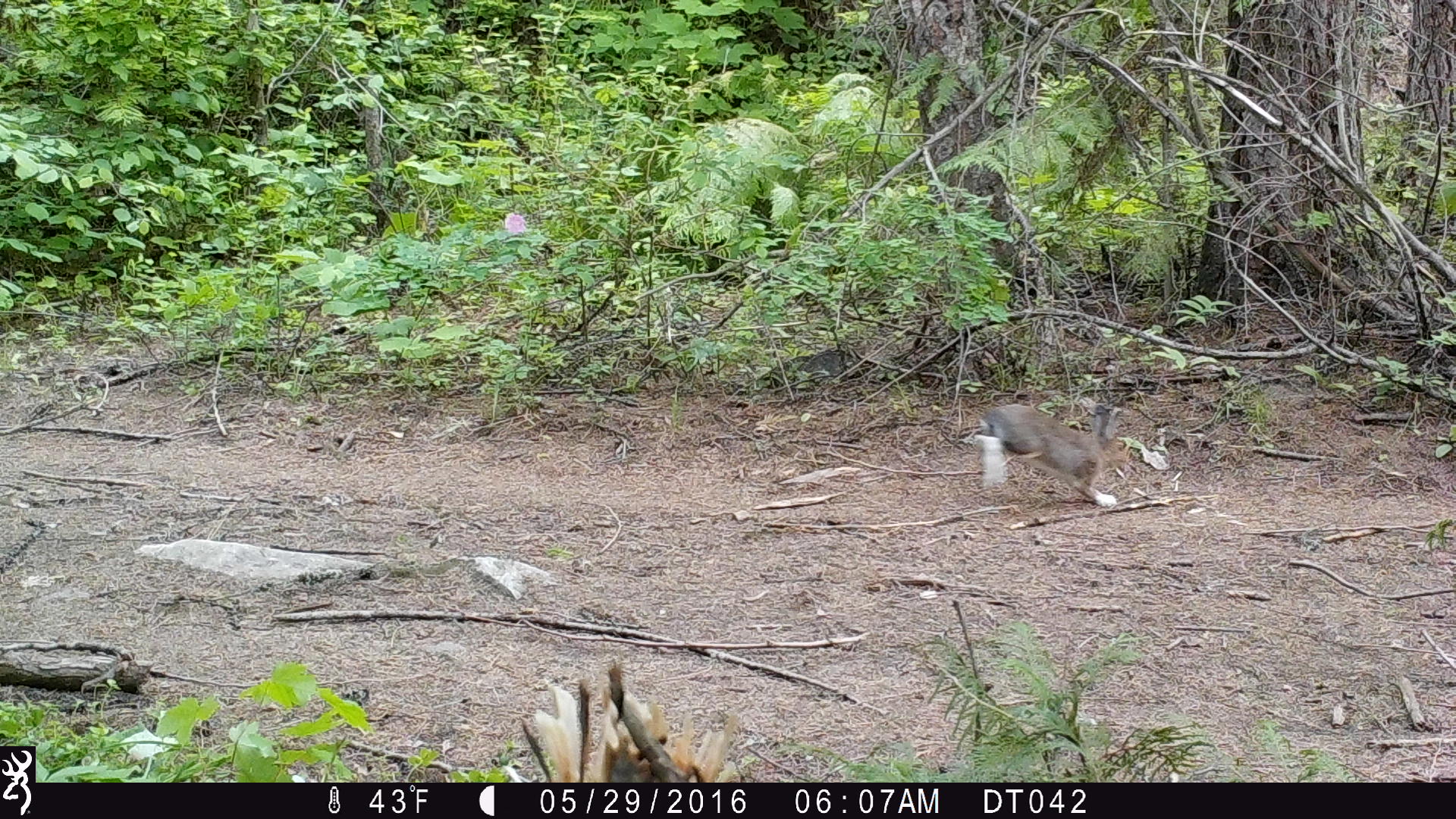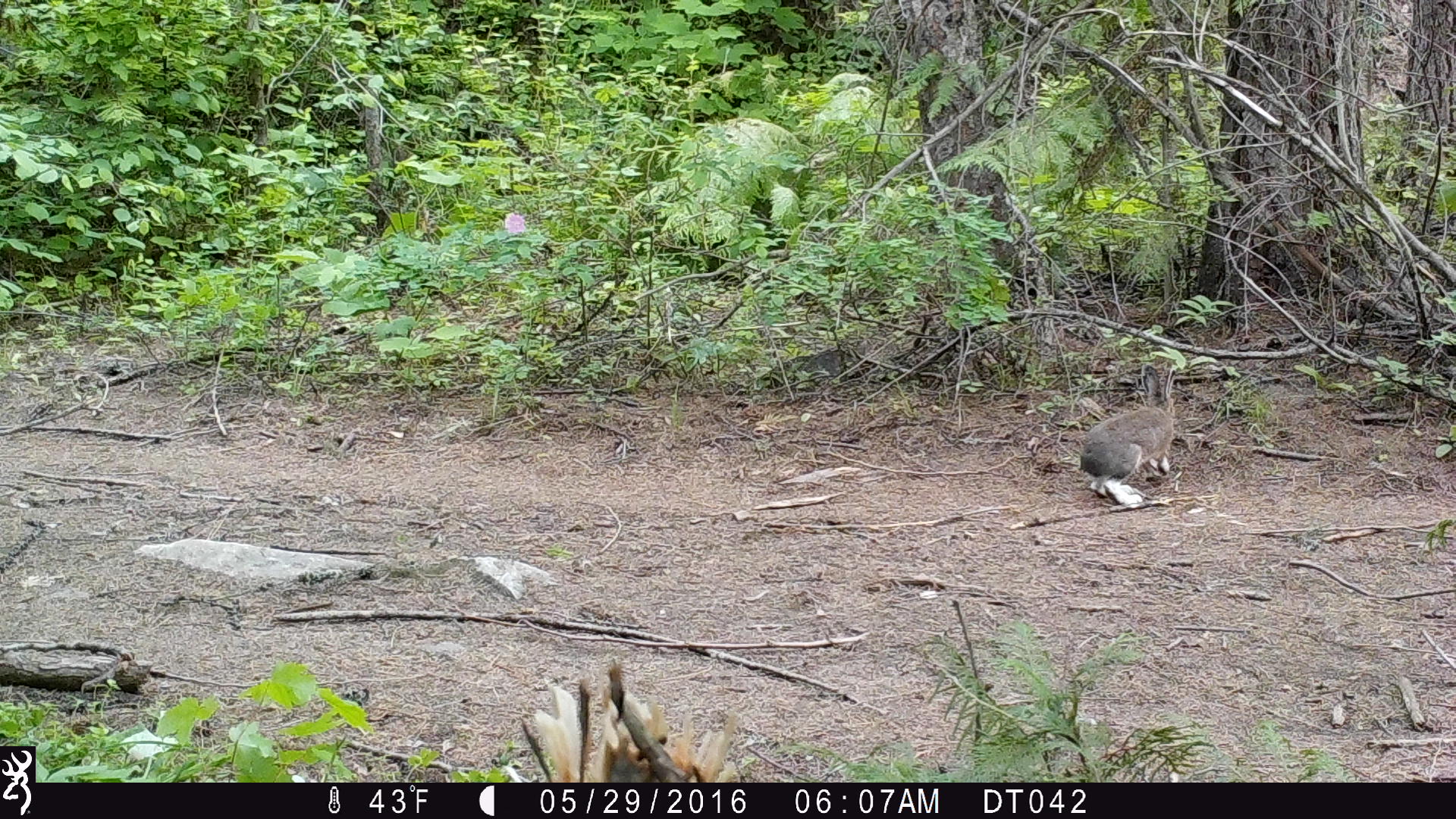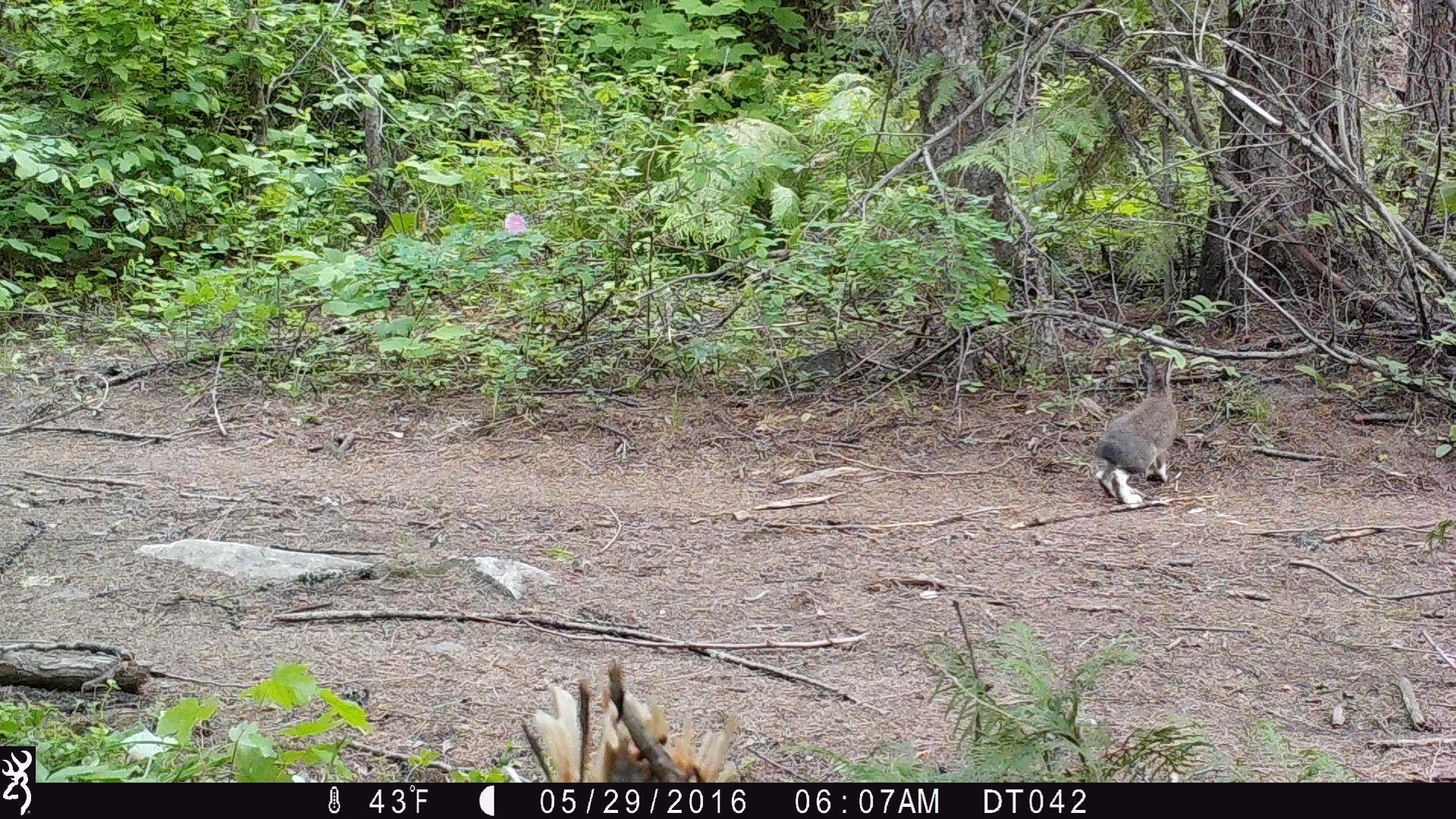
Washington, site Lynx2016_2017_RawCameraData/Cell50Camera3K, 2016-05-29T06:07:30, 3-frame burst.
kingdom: Animalia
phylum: Chordata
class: Mammalia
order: Lagomorpha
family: Leporidae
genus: Lepus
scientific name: Lepus americanus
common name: snowshoe hare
Lepus americanus (snowshoe hare). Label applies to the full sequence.